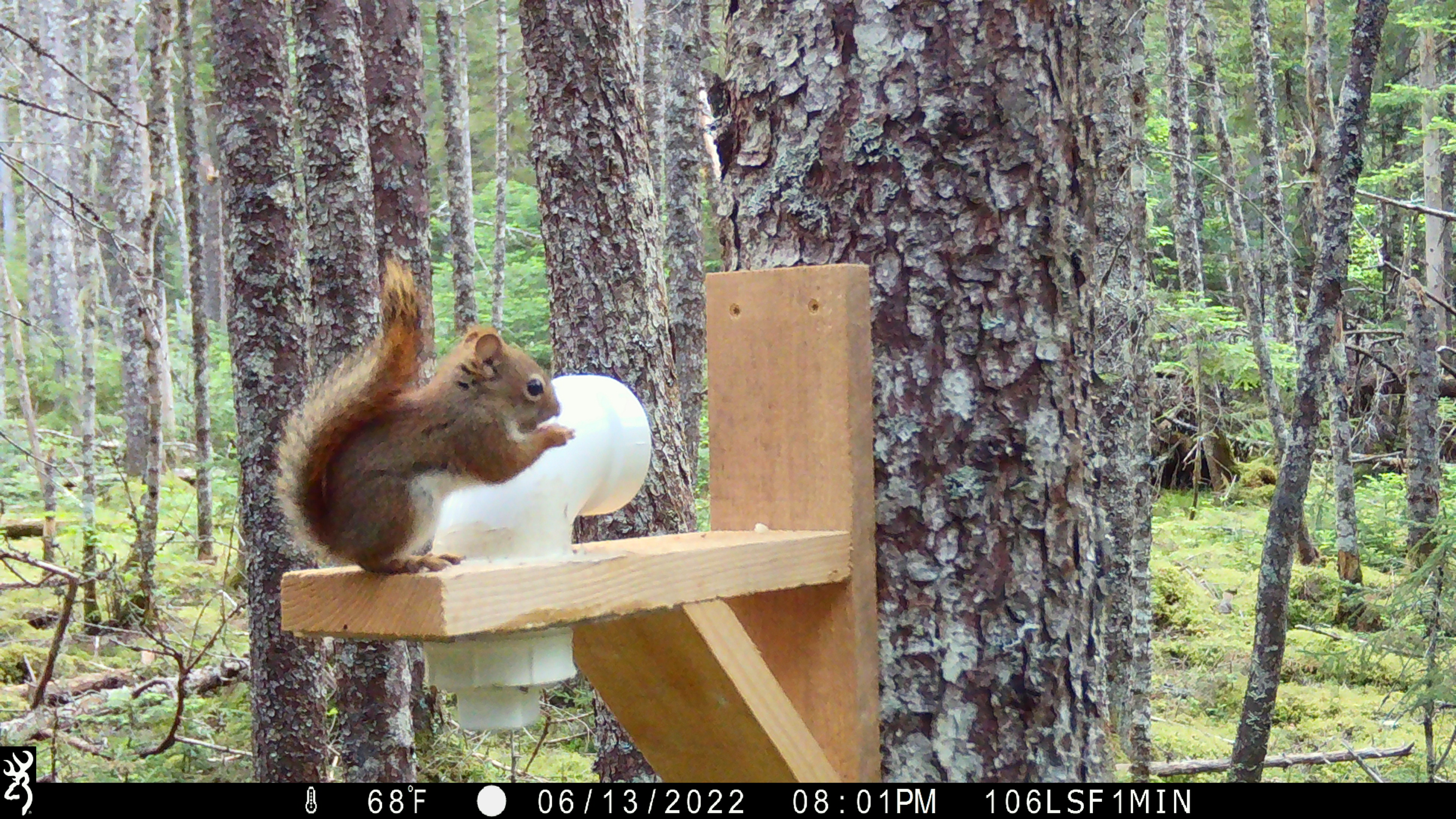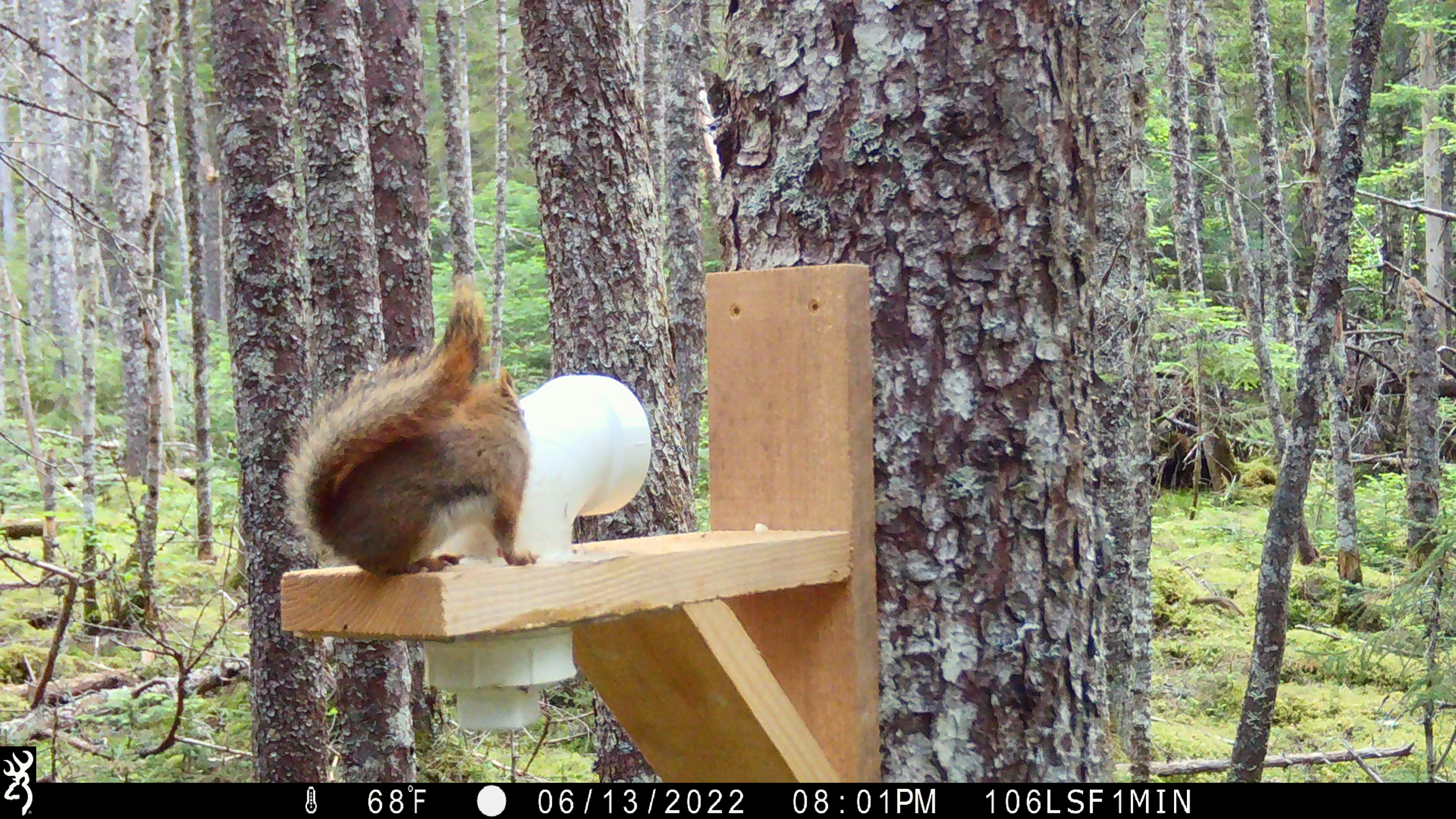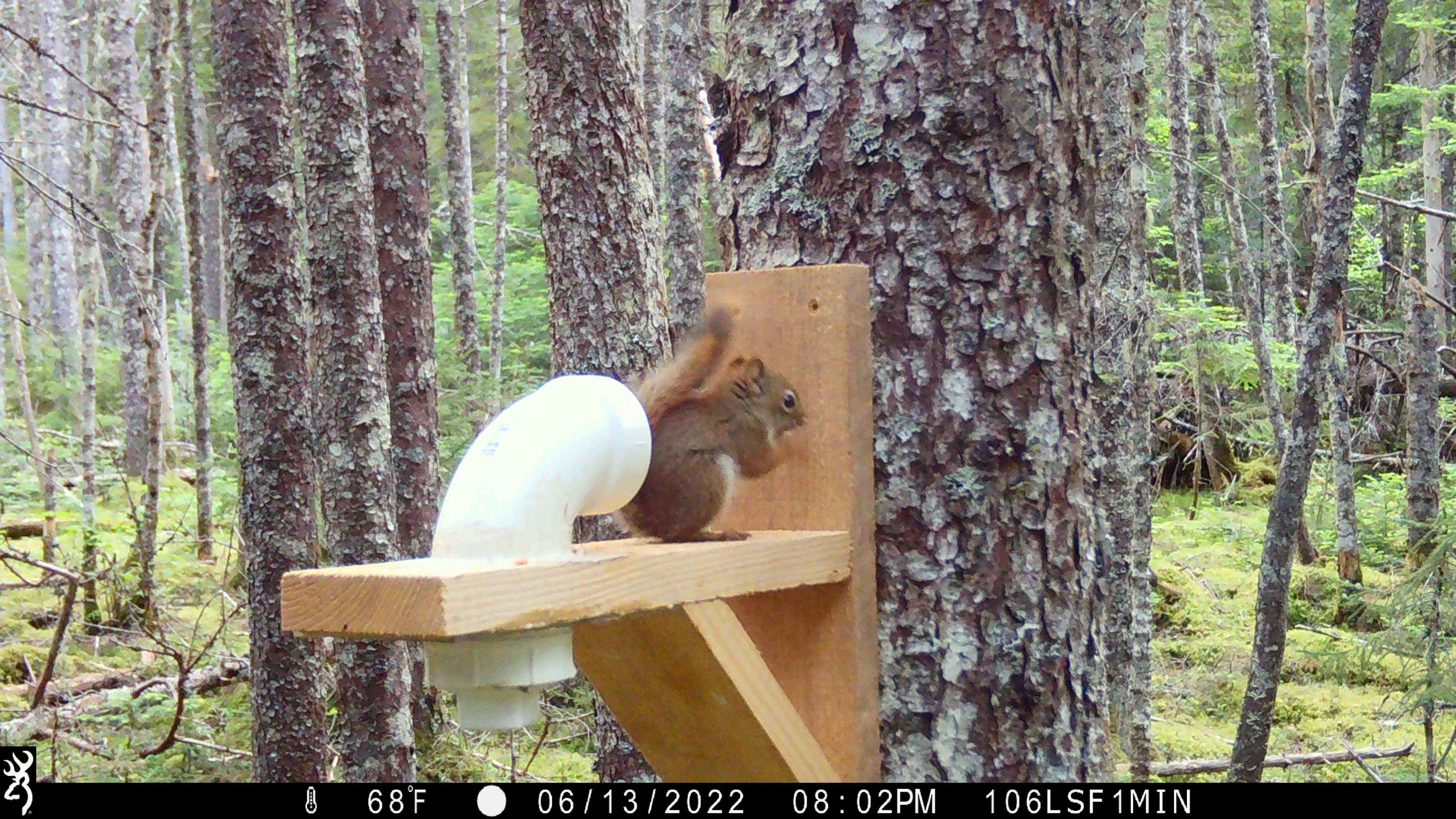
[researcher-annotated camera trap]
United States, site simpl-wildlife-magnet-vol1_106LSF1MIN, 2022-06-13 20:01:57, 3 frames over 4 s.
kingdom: Animalia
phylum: Chordata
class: Mammalia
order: Rodentia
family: Sciuridae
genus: Tamiasciurus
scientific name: Tamiasciurus hudsonicus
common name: red squirrel